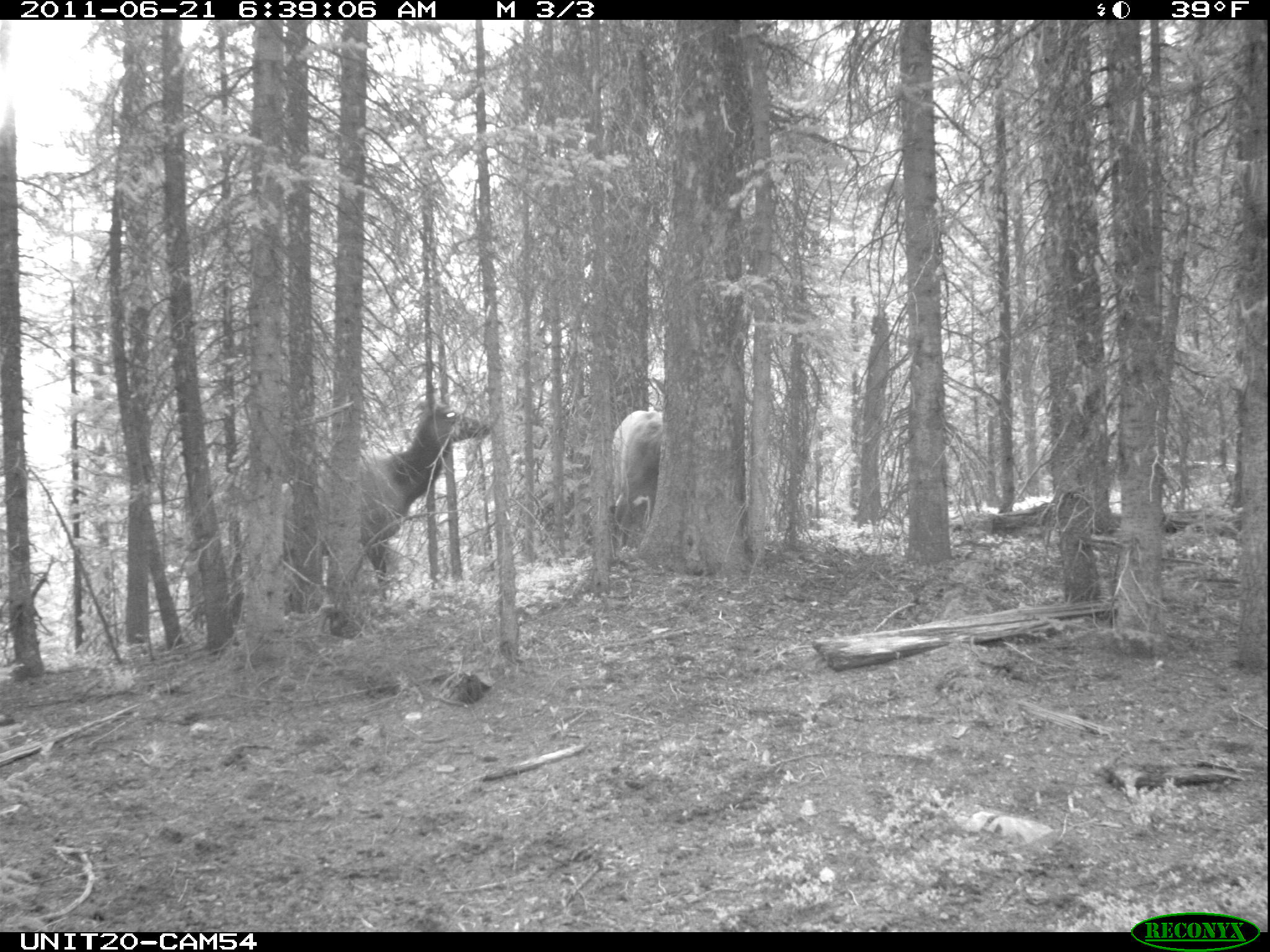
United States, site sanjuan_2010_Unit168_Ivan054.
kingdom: Animalia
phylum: Chordata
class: Mammalia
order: Artiodactyla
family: Cervidae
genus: Cervus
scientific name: Cervus elaphus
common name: red deer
Cervus elaphus (red deer).